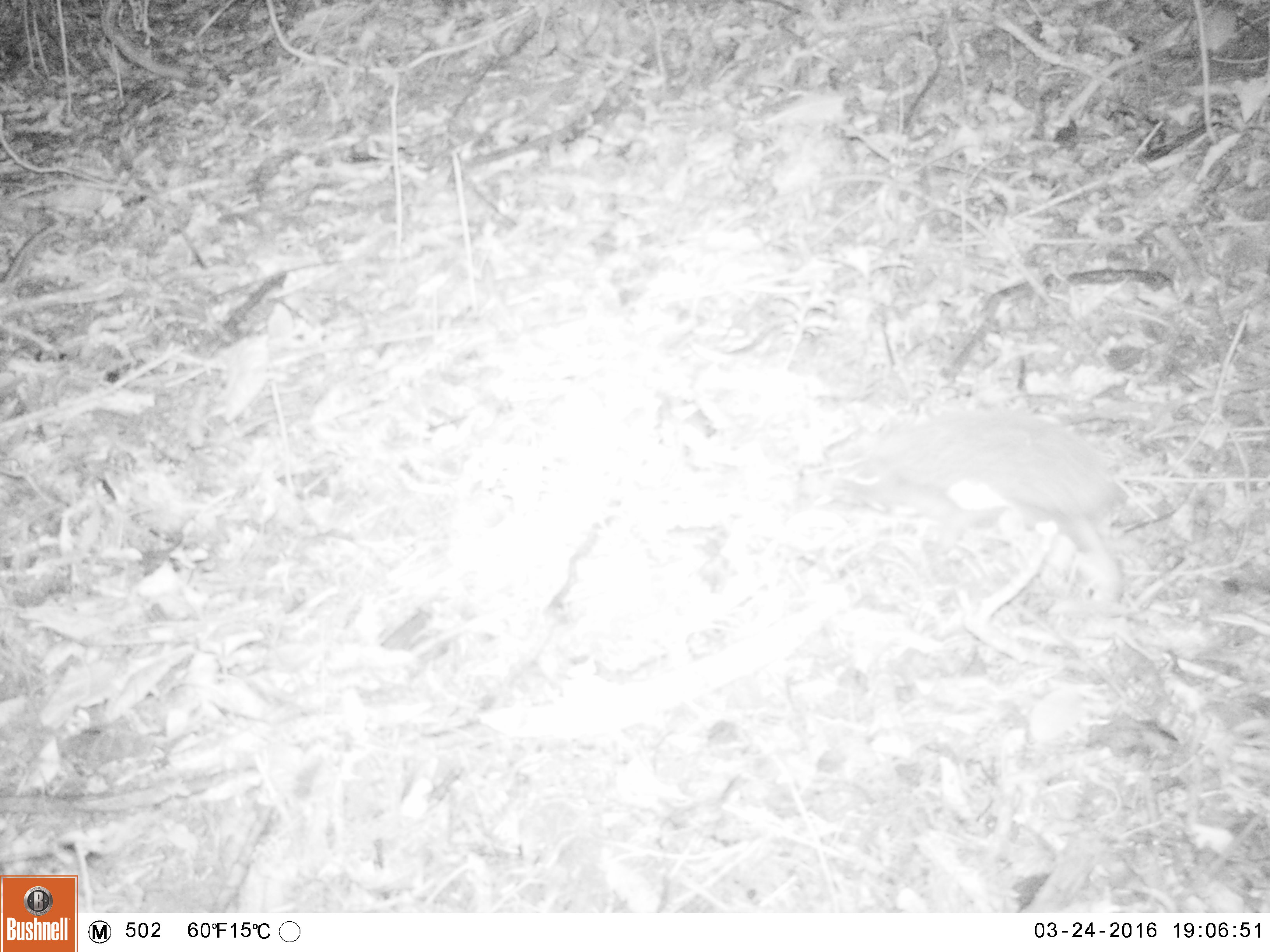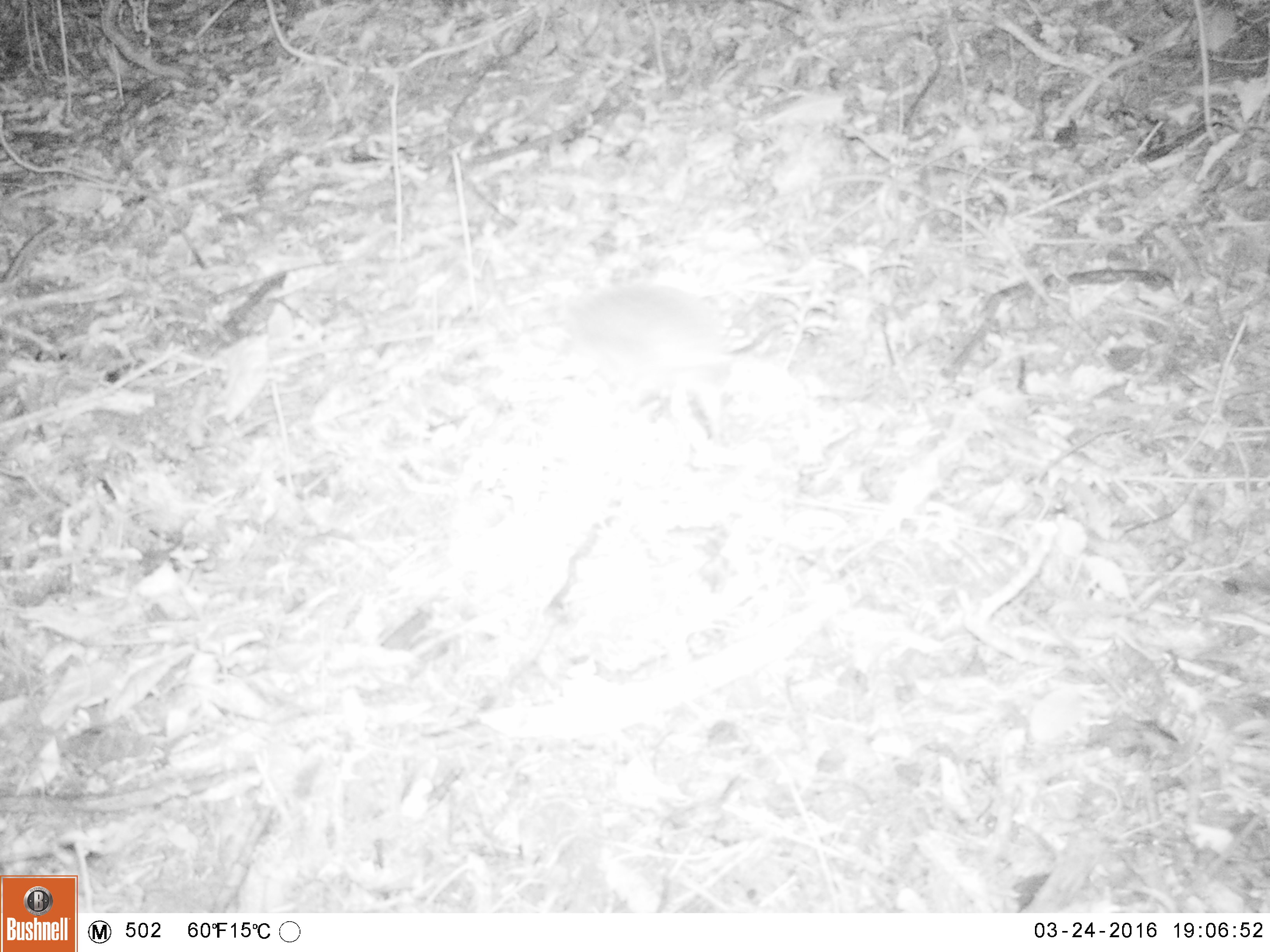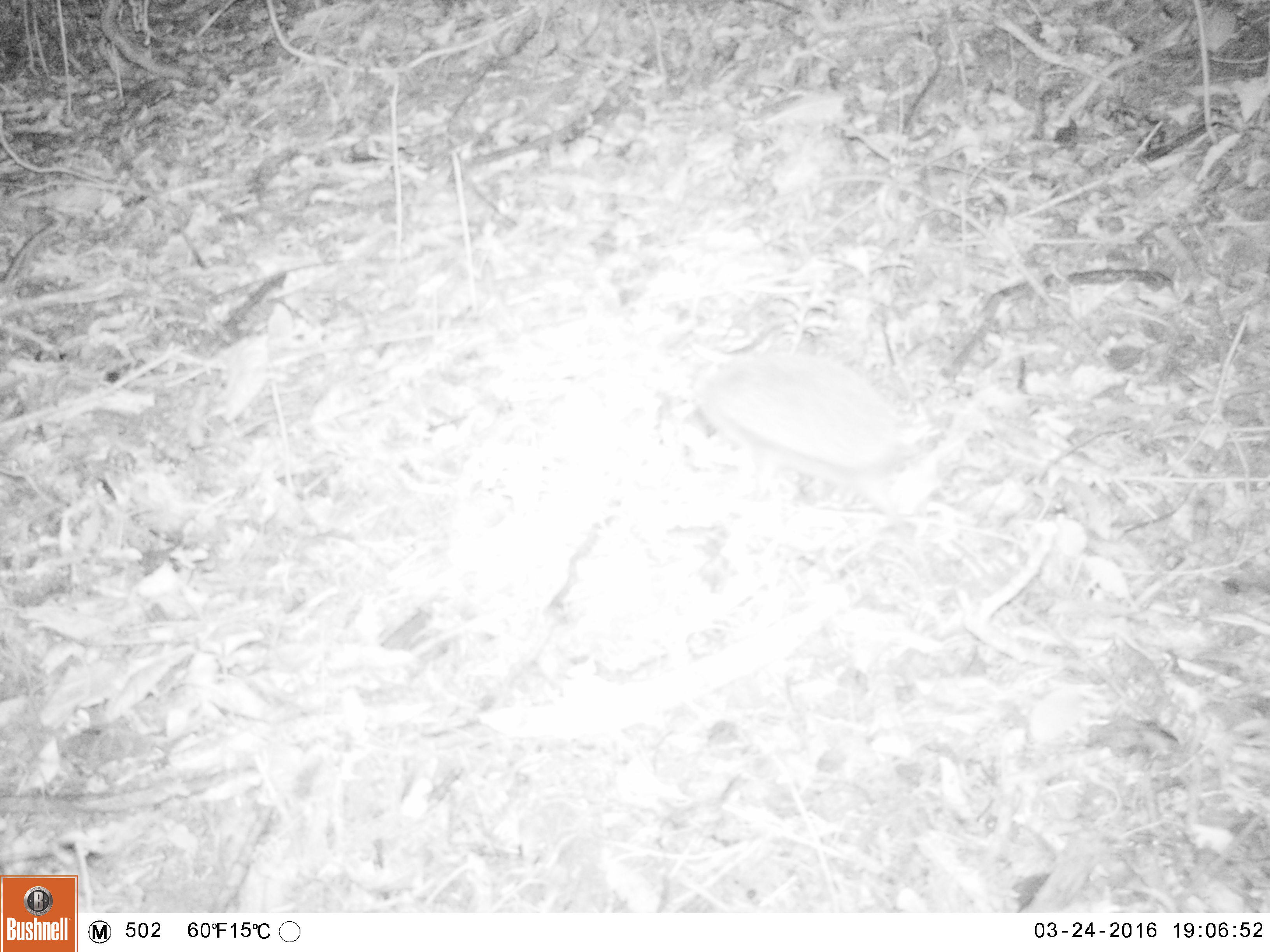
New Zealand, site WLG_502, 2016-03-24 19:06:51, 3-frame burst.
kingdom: Animalia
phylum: Chordata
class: Mammalia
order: Eulipotyphla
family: Erinaceidae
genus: Erinaceus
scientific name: Erinaceus europaeus europaeus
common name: european hedgehog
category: hedgehog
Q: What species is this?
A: Hedgehog (european hedgehog) (Erinaceus europaeus europaeus).